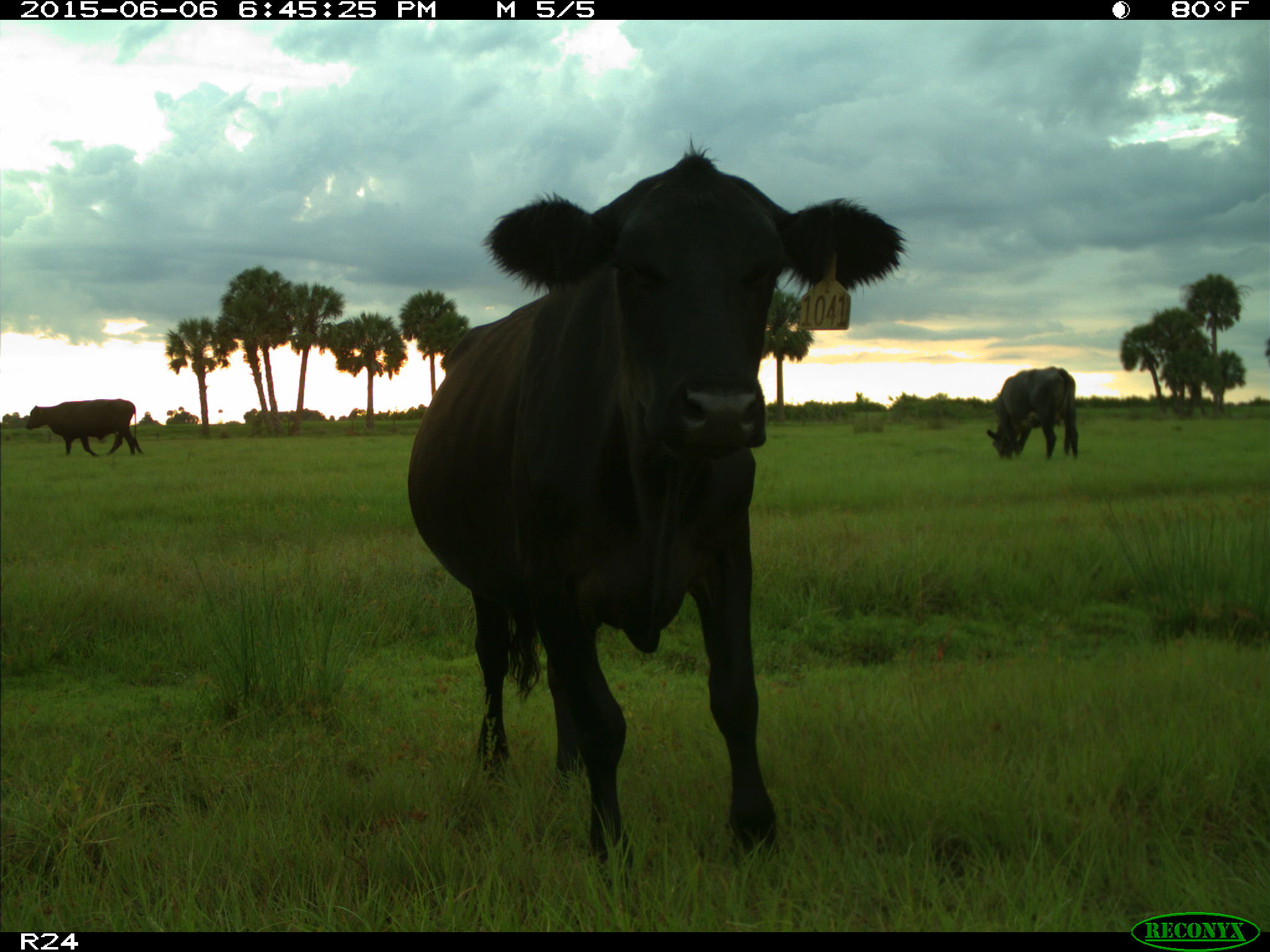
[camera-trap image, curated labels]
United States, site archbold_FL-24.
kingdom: Animalia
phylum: Chordata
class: Mammalia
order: Artiodactyla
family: Bovidae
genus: Bos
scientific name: Bos taurus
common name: domestic cow